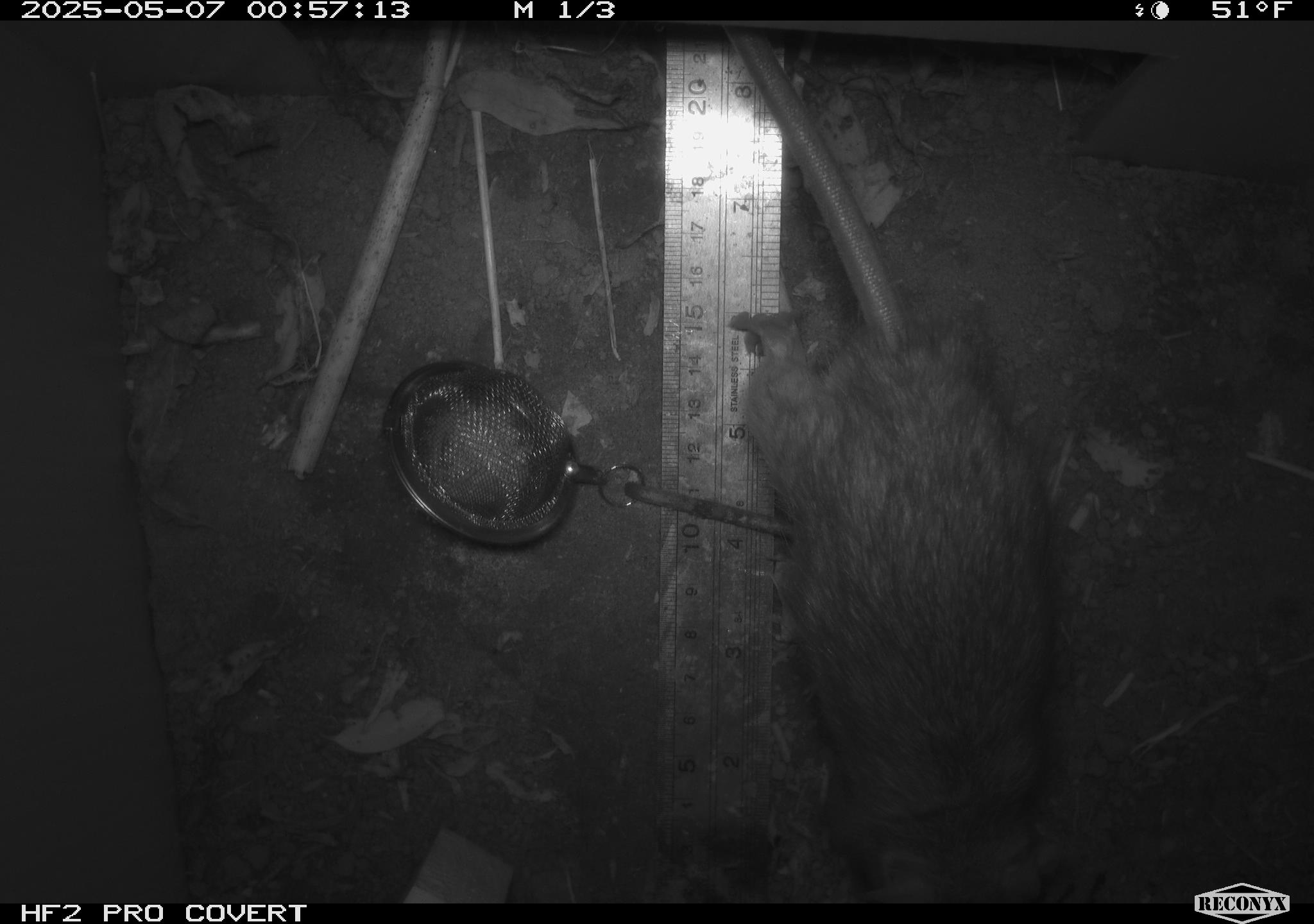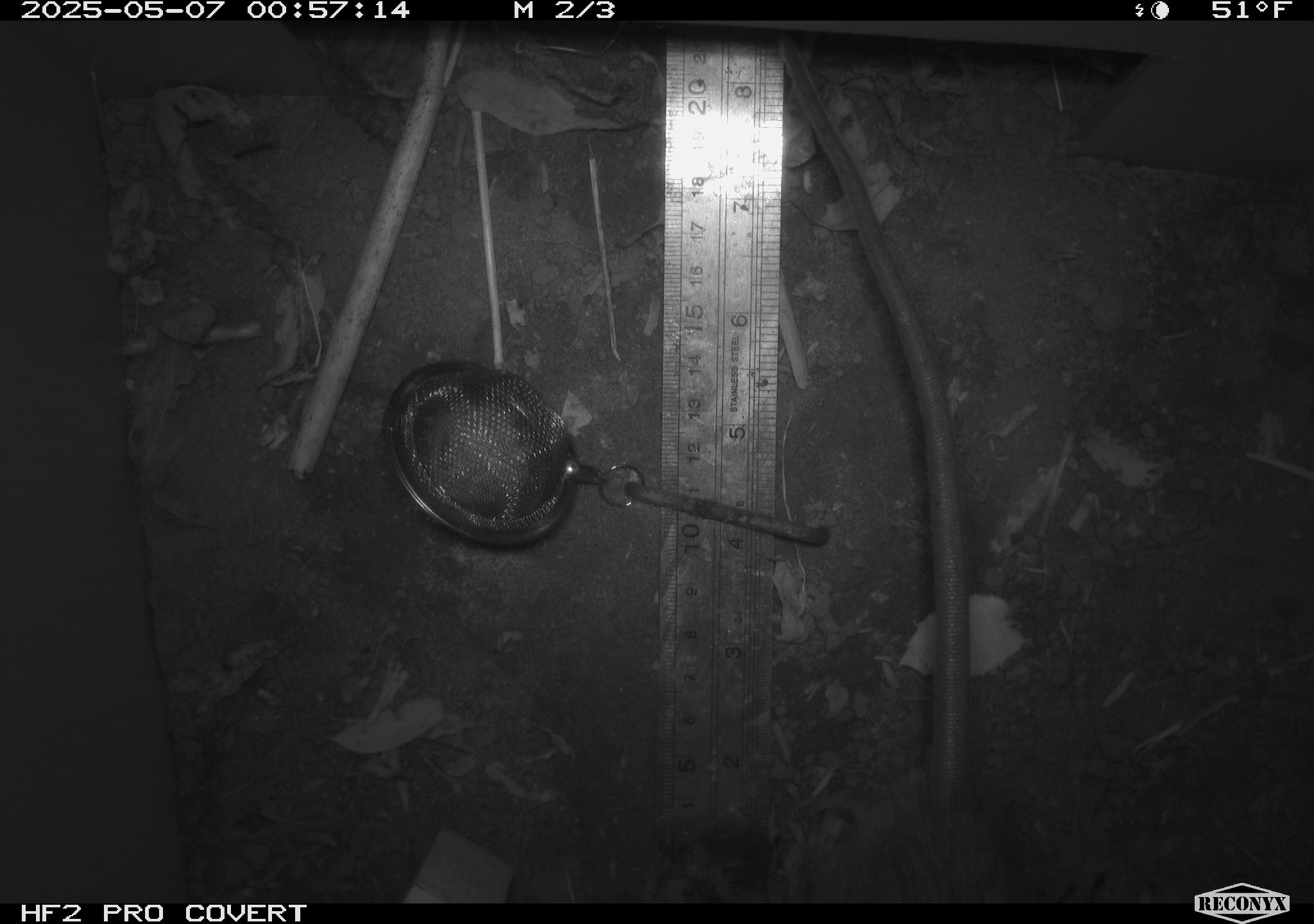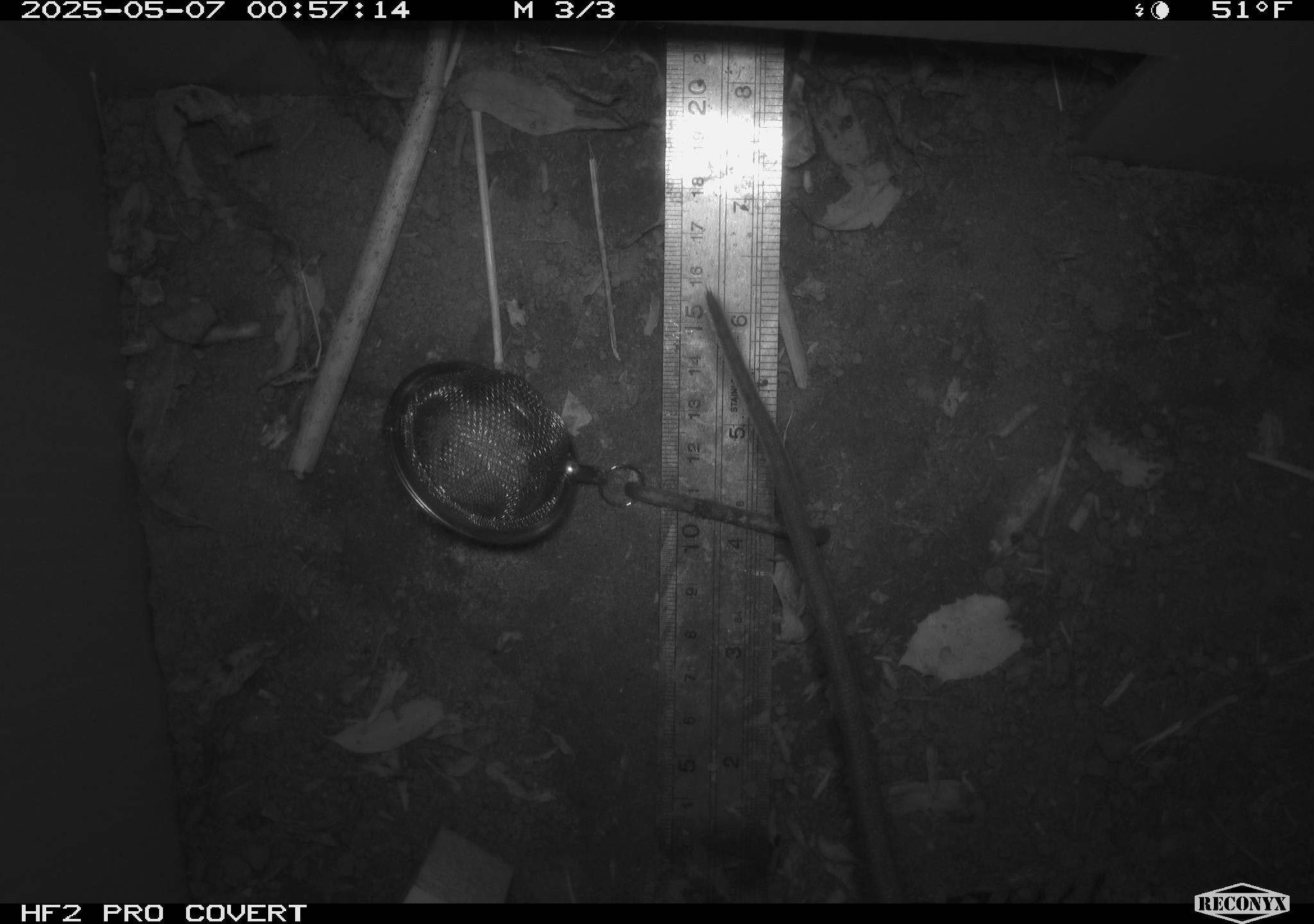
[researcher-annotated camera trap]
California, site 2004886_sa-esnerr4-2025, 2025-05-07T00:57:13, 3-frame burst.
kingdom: Animalia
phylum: Chordata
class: Mammalia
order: Rodentia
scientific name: Rodentia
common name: rodent